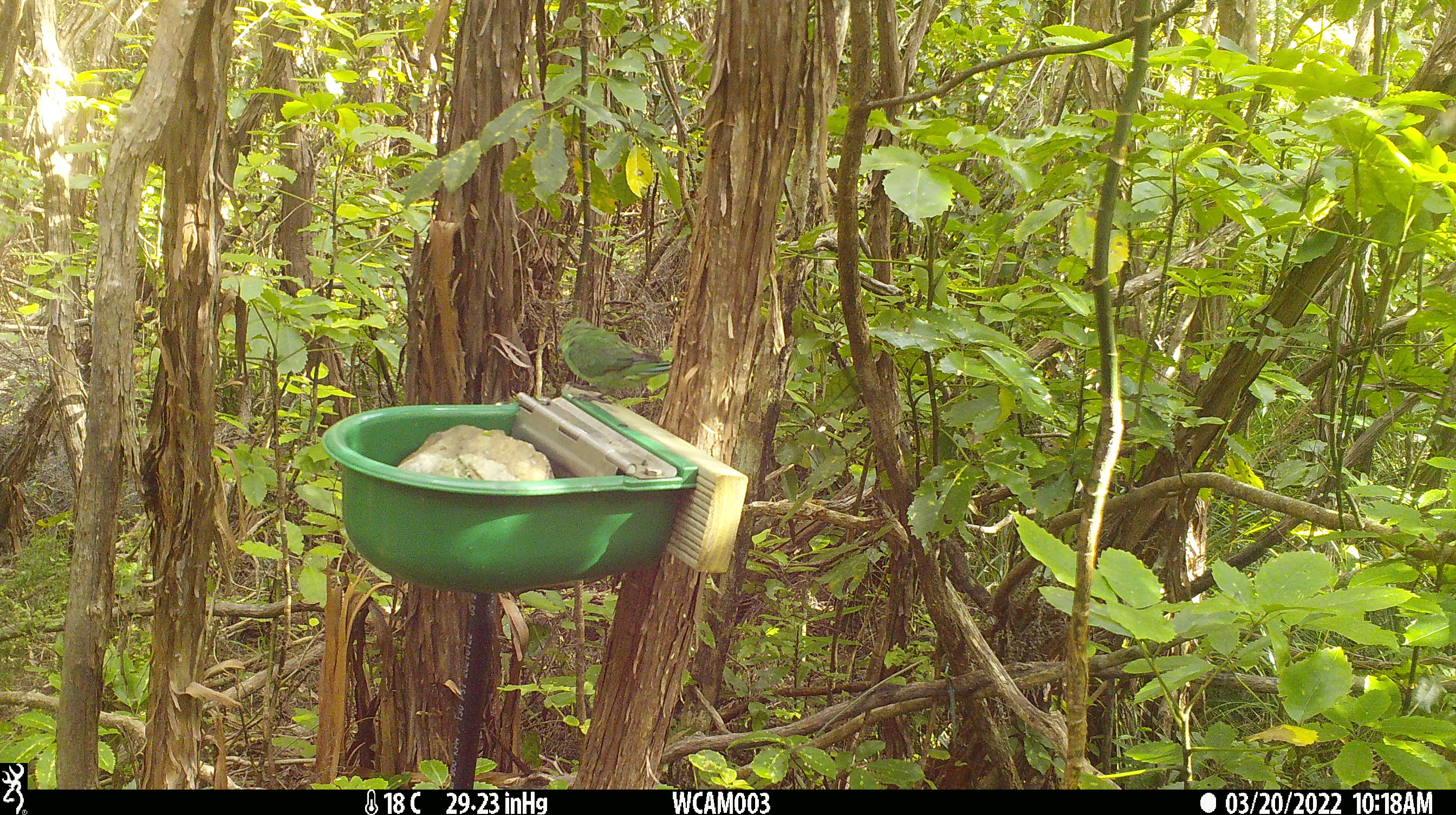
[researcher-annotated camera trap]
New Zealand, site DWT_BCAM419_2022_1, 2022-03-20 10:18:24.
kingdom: Animalia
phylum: Chordata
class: Aves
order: Psittaciformes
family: Psittaculidae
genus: Cyanoramphus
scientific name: Cyanoramphus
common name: parakeet